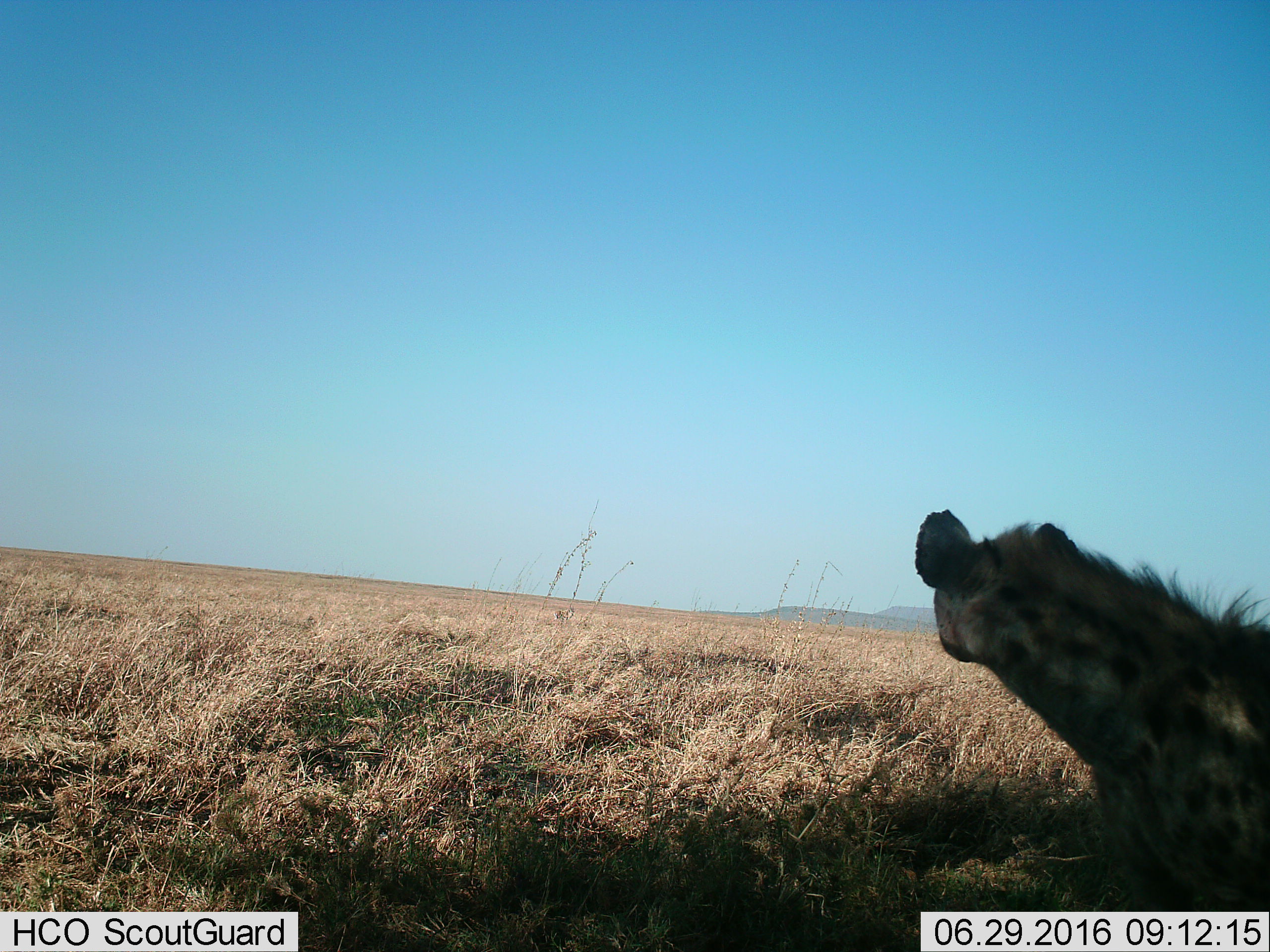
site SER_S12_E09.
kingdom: Animalia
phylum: Chordata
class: Mammalia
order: Carnivora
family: Hyaenidae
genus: Crocuta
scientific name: Crocuta crocuta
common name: spotted hyena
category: hyenaspotted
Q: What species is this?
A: Hyenaspotted (spotted hyena) (Crocuta crocuta).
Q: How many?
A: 1.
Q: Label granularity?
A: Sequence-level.